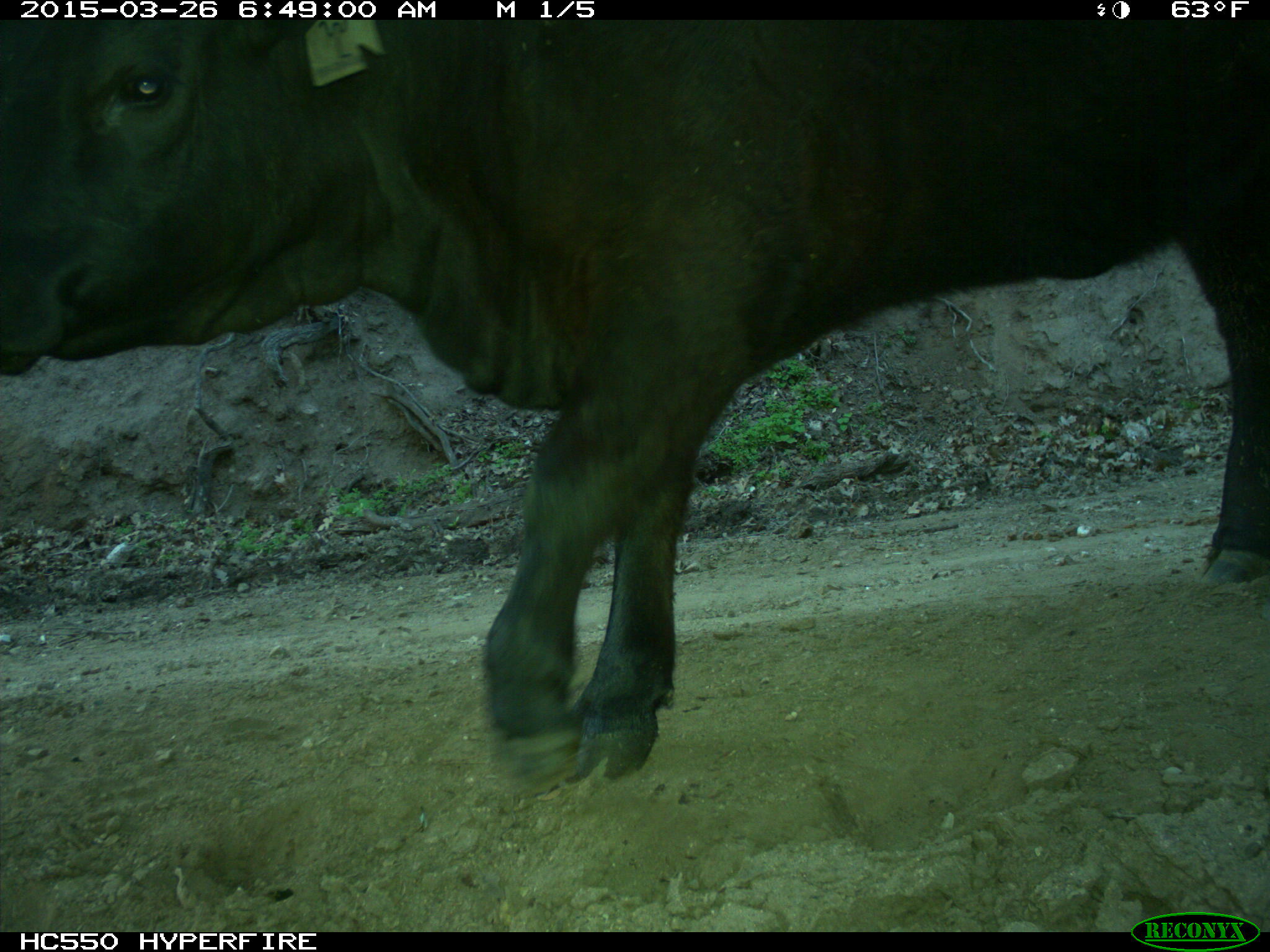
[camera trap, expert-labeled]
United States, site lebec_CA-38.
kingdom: Animalia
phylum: Chordata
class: Mammalia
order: Artiodactyla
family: Bovidae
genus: Bos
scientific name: Bos taurus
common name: domestic cow